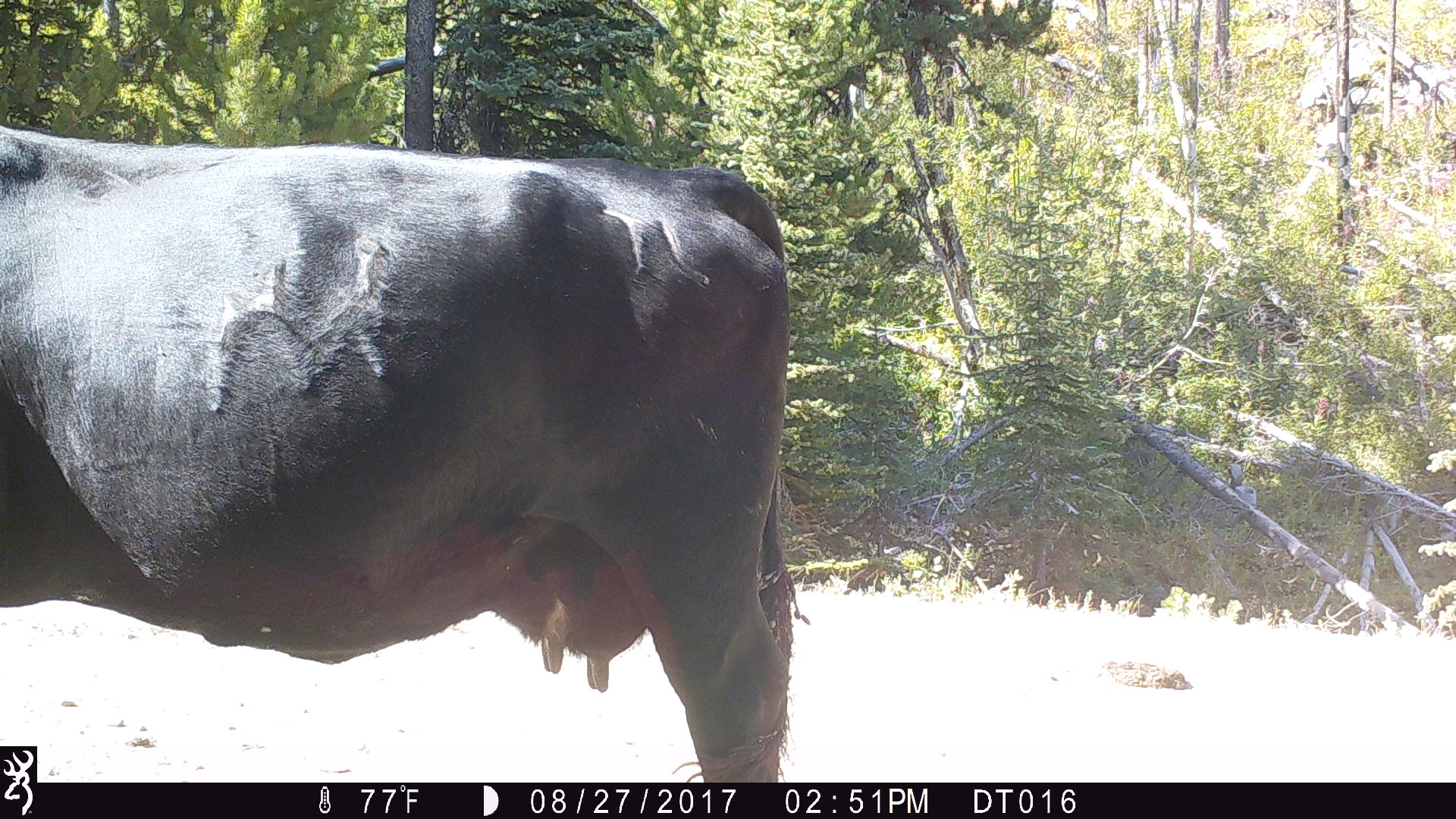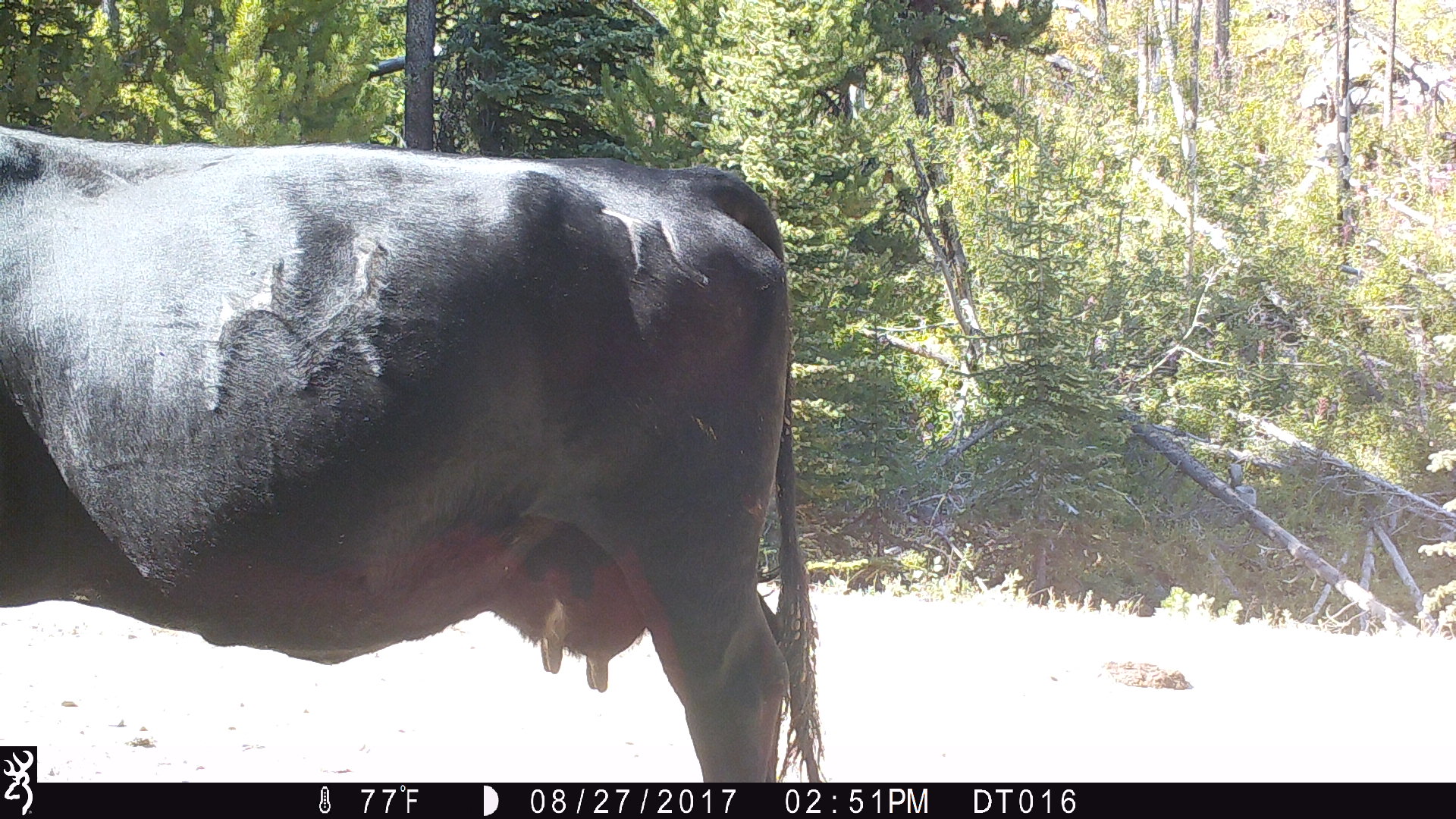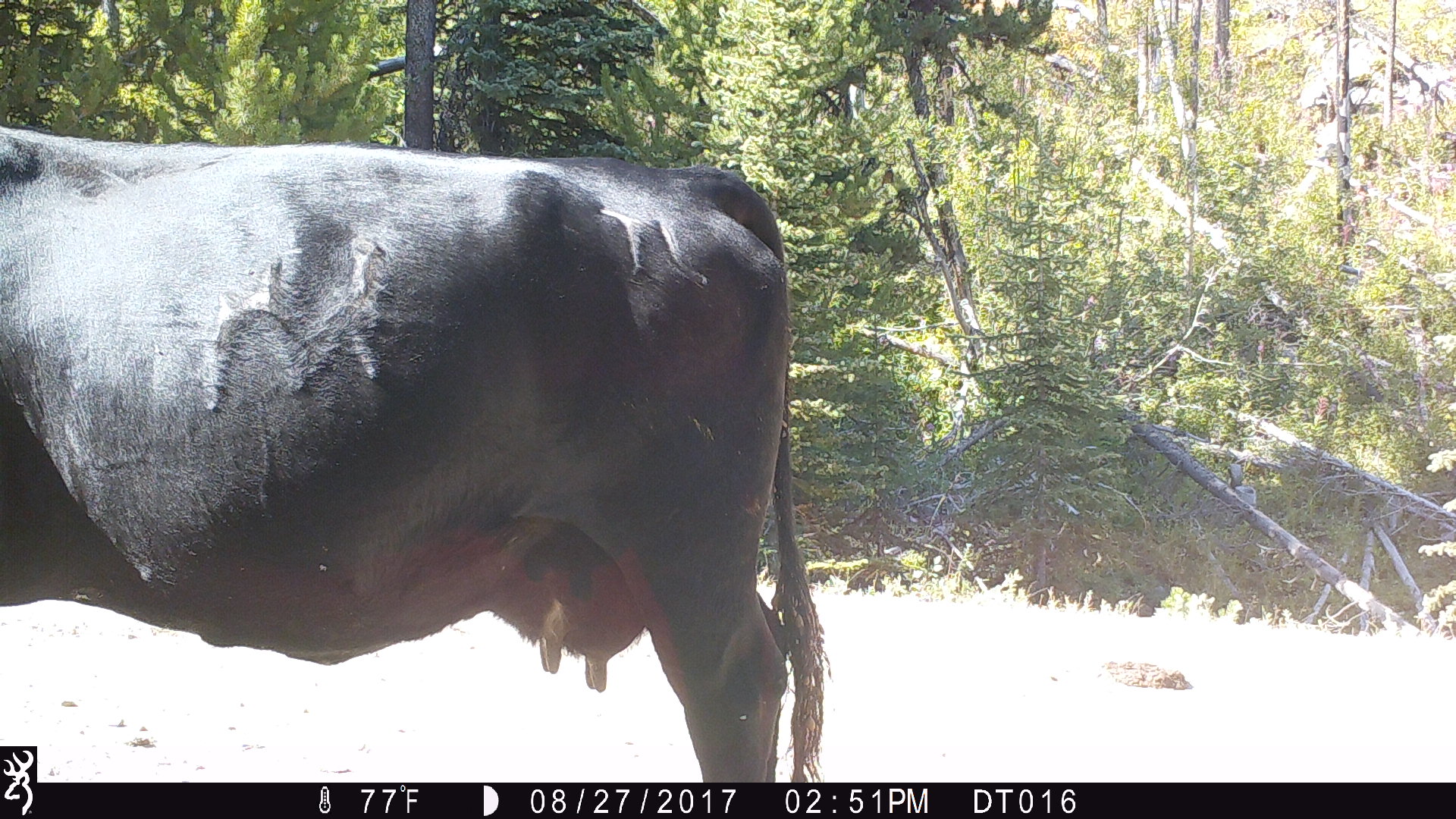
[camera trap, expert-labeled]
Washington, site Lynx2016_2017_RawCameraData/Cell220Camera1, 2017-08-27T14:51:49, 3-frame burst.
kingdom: Animalia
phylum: Chordata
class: Mammalia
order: Artiodactyla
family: Bovidae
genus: Bos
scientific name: Bos taurus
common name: domestic cattle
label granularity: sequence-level